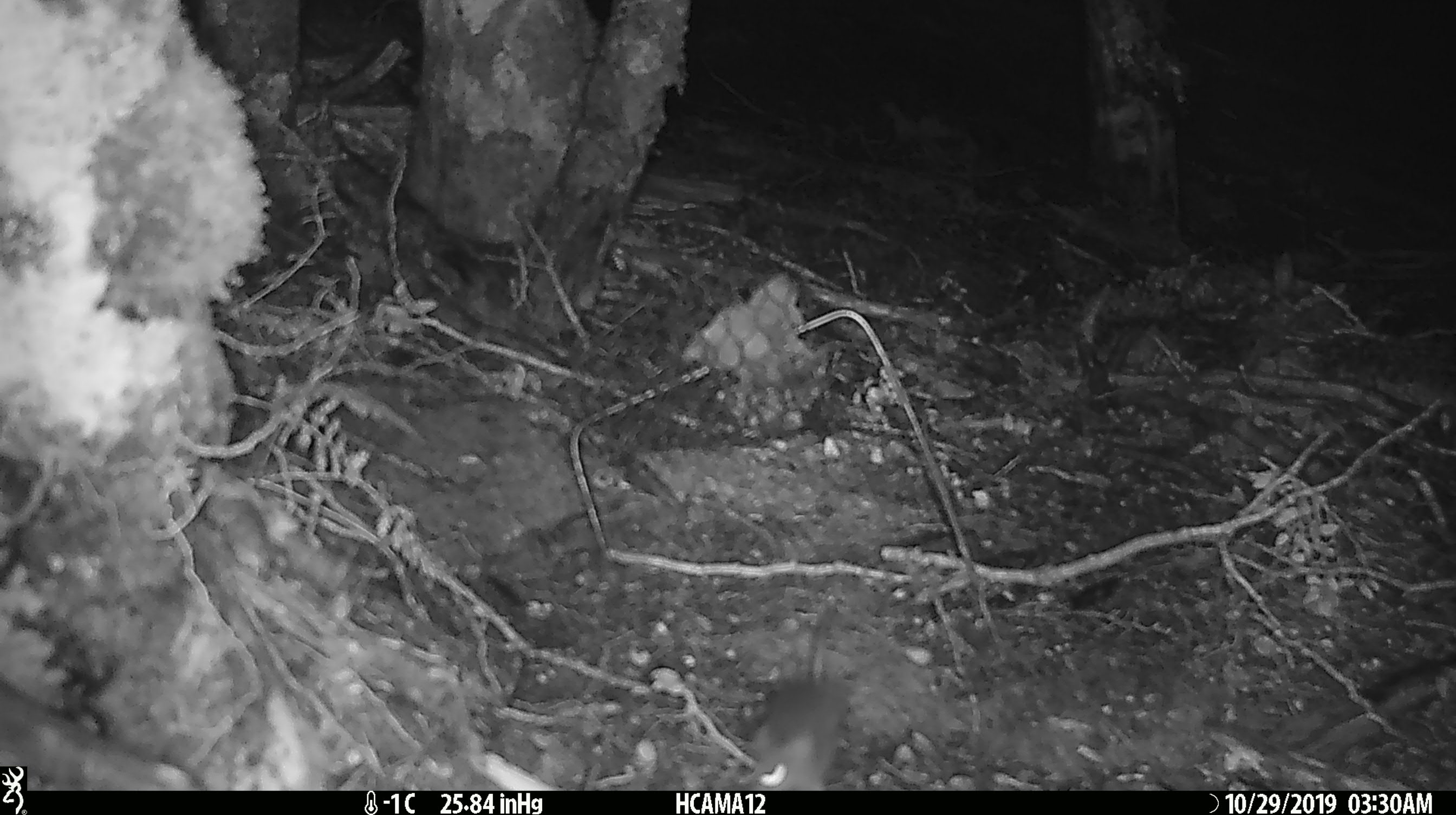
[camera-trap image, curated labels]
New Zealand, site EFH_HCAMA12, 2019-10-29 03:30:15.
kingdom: Animalia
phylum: Chordata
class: Mammalia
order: Rodentia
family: Muridae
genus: Mus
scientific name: Mus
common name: mouse